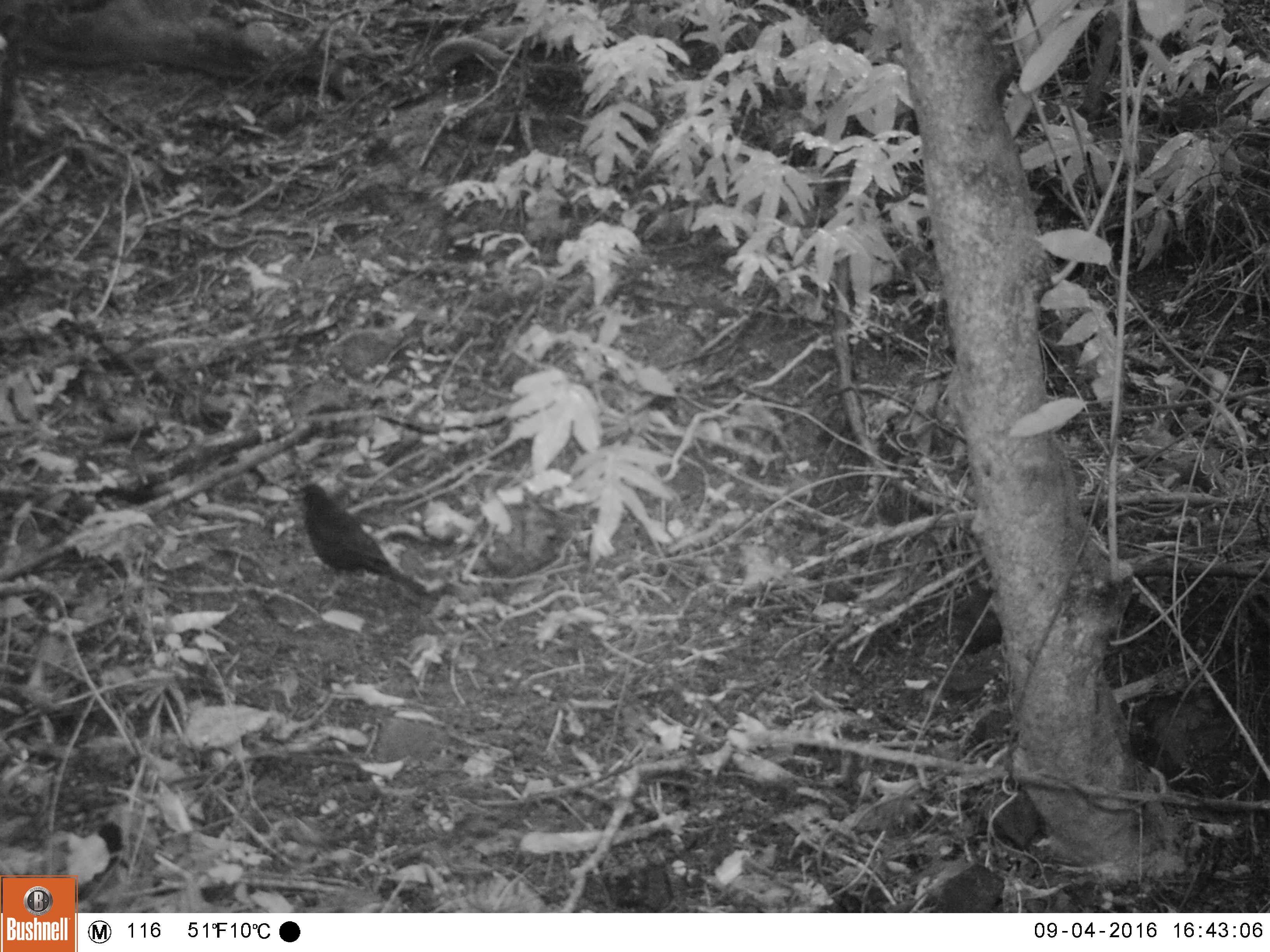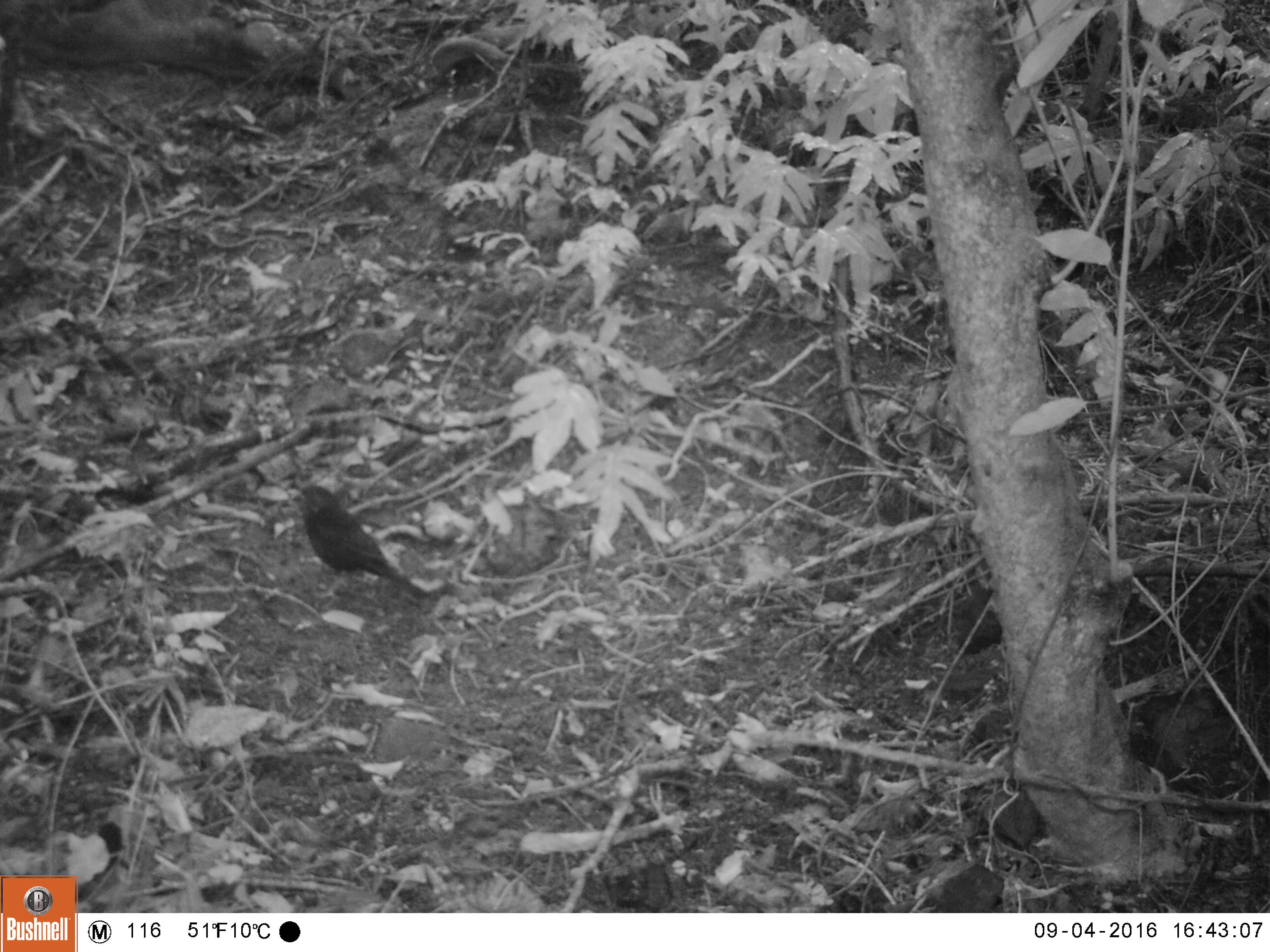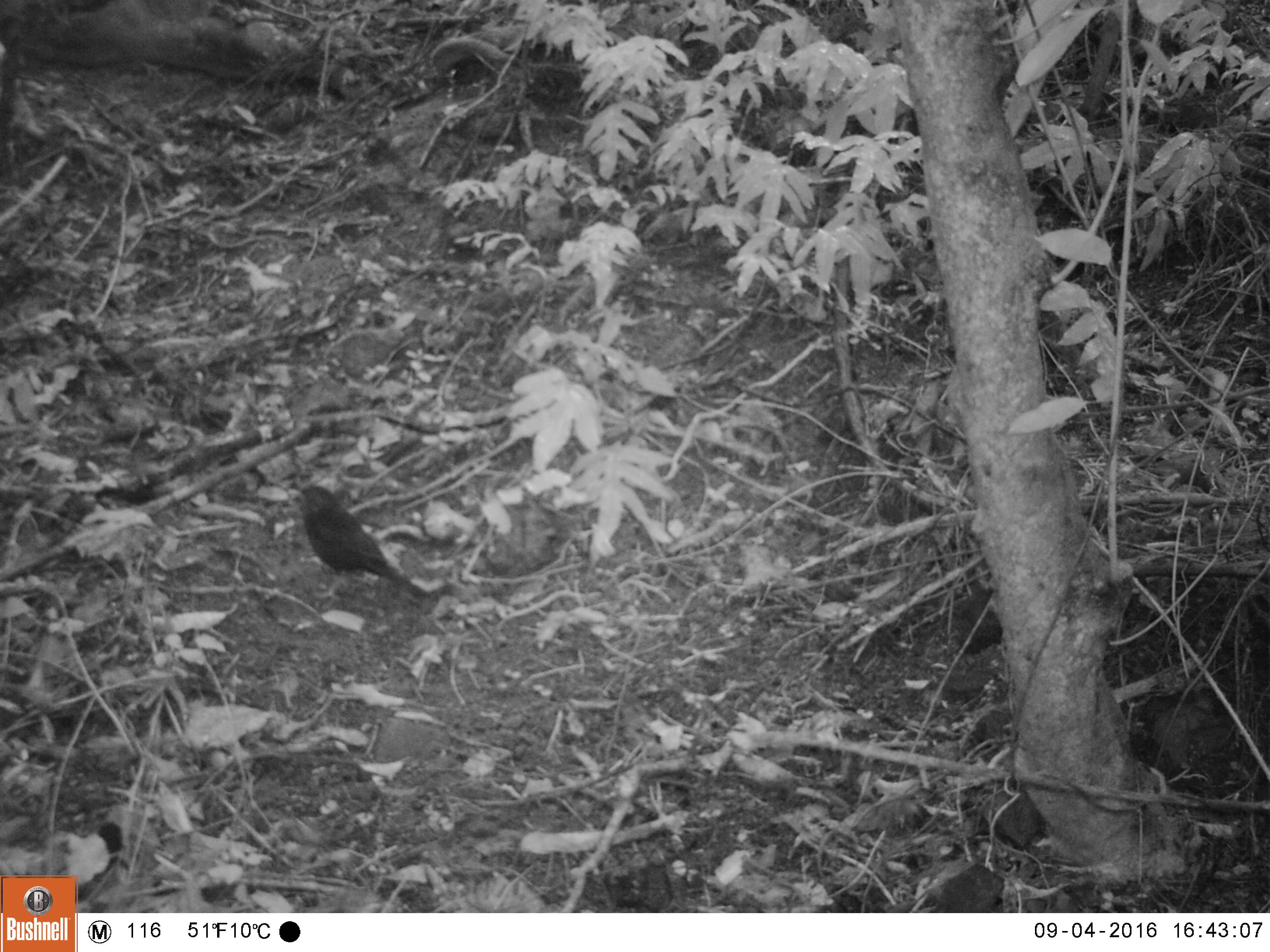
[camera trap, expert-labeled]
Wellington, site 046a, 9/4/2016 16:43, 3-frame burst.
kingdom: Animalia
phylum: Chordata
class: Aves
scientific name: Aves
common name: bird